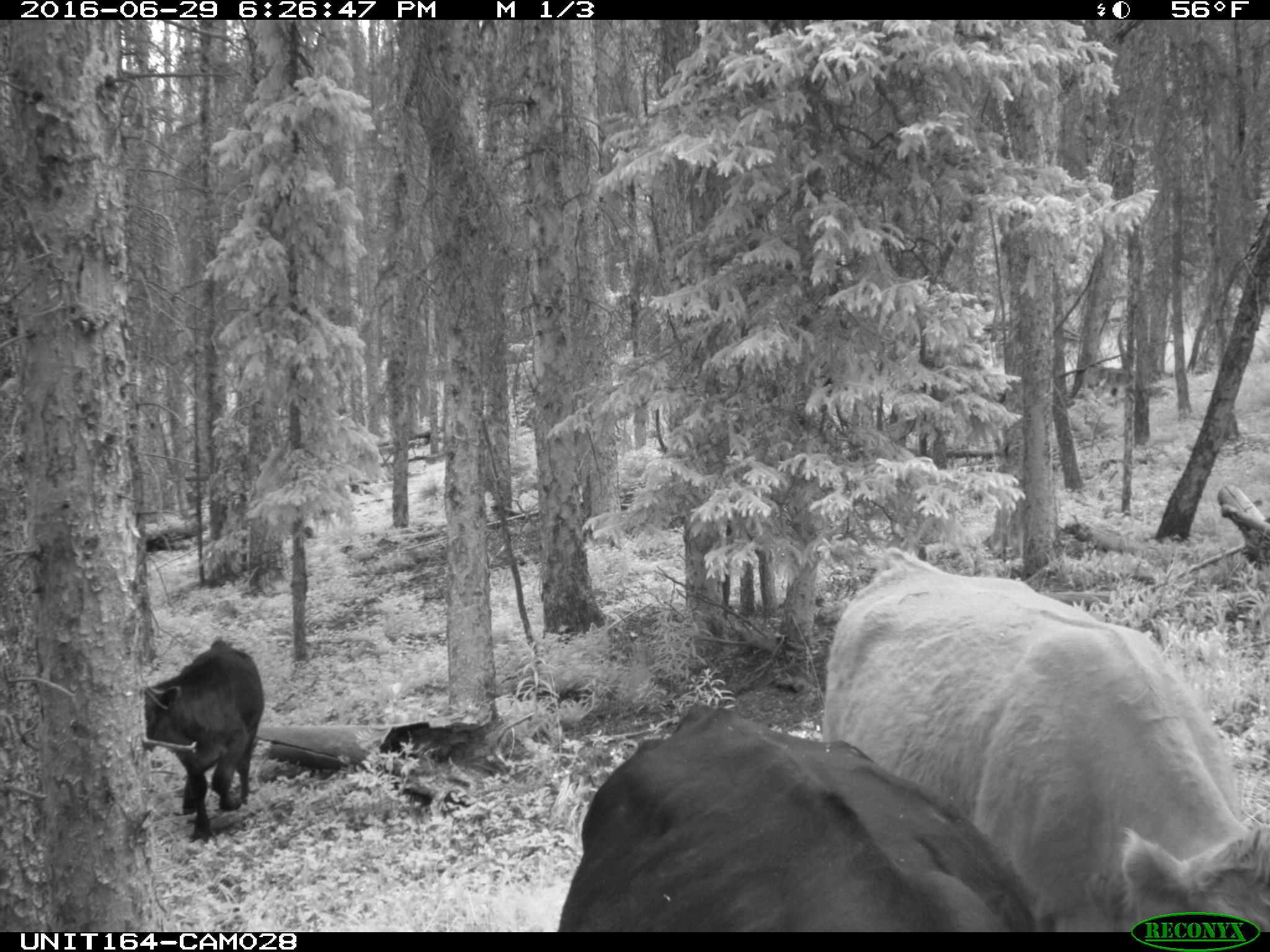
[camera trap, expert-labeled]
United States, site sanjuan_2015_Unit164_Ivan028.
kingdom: Animalia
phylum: Chordata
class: Mammalia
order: Artiodactyla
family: Bovidae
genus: Bos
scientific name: Bos taurus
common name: domestic cow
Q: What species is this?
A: Bos taurus (domestic cow).